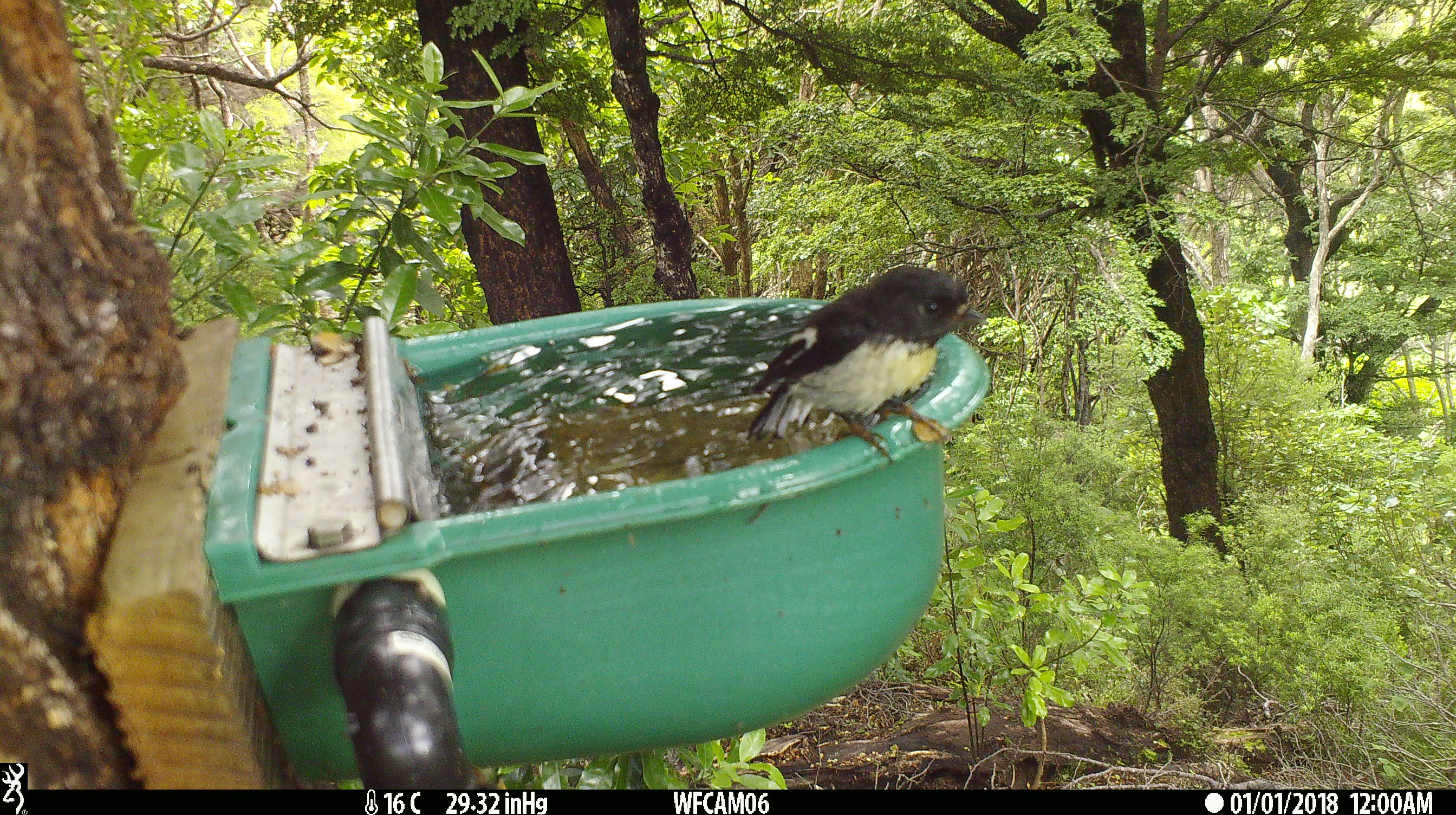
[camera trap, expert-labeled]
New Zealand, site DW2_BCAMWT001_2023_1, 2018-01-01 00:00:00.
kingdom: Animalia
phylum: Chordata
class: Aves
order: Passeriformes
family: Petroicidae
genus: Petroica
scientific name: Petroica macrocephala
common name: tomtit